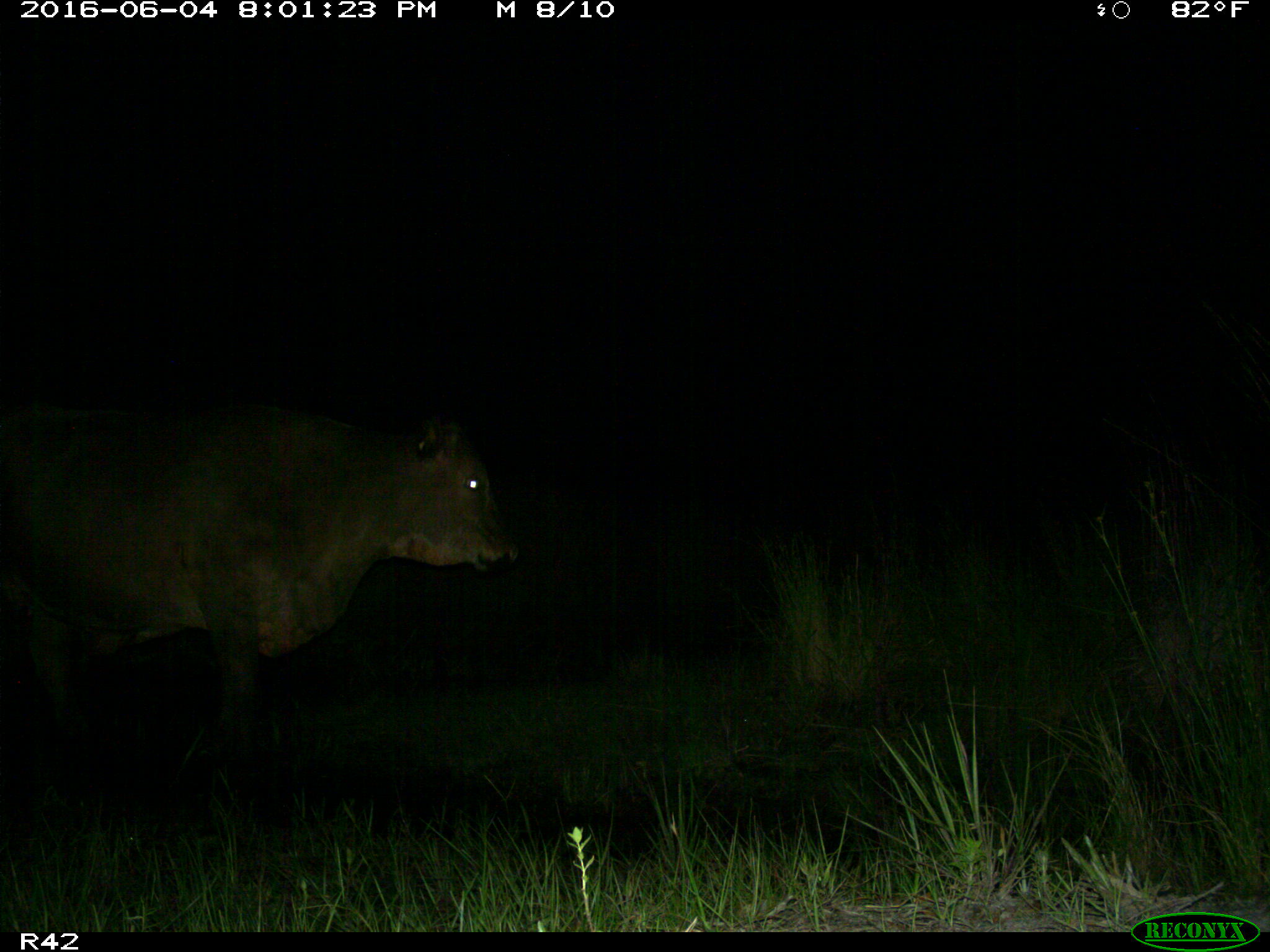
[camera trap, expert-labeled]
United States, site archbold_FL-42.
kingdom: Animalia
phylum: Chordata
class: Mammalia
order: Artiodactyla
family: Bovidae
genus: Bos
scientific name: Bos taurus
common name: domestic cow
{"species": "Bos taurus (domestic cow)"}